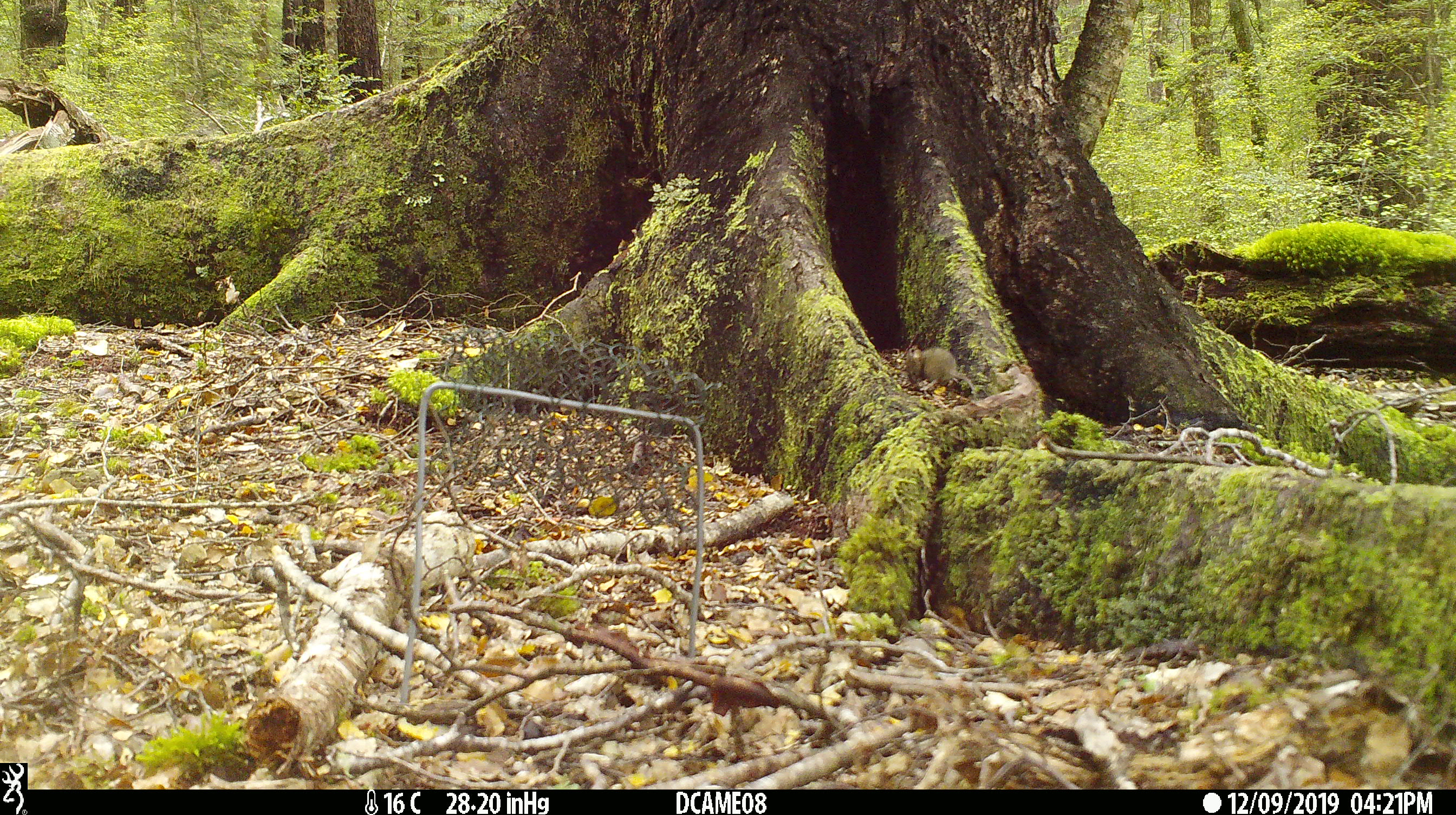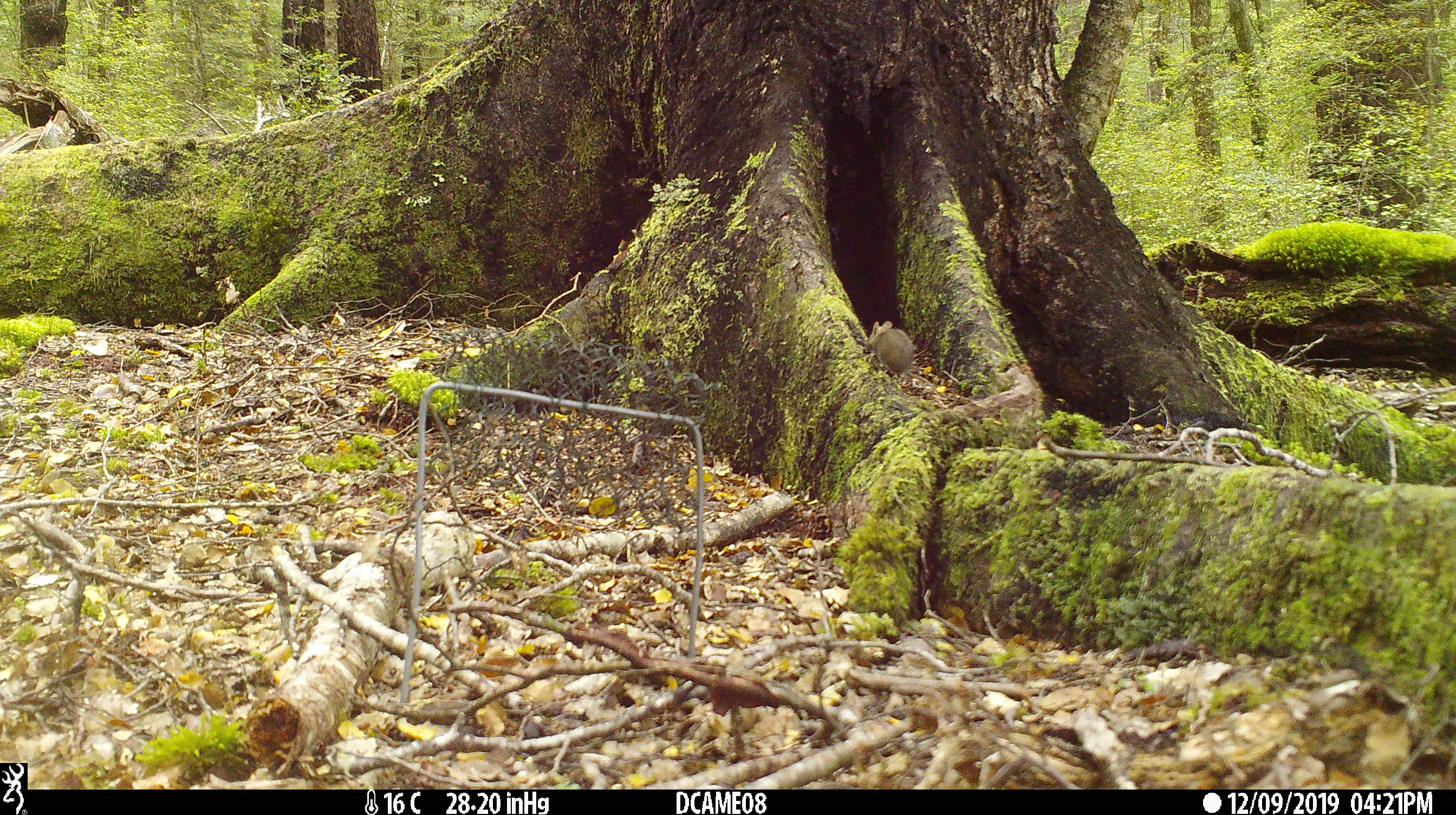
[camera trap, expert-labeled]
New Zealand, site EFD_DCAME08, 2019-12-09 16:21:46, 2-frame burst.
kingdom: Animalia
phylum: Chordata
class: Mammalia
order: Rodentia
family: Muridae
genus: Mus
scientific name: Mus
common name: mouse